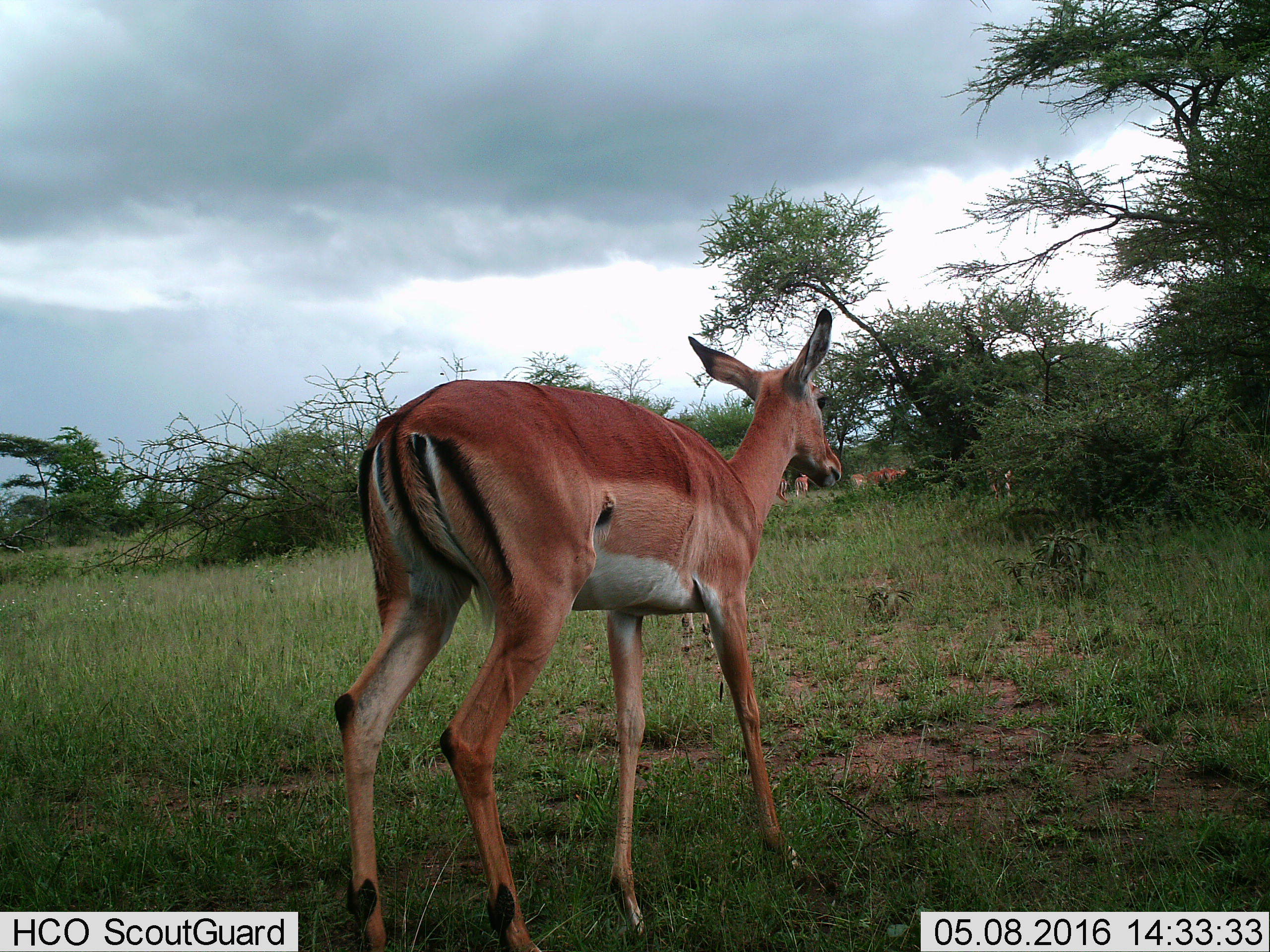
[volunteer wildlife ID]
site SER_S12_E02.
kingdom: Animalia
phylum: Chordata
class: Mammalia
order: Artiodactyla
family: Bovidae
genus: Aepyceros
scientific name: Aepyceros melampus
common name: impala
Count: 8.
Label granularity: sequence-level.